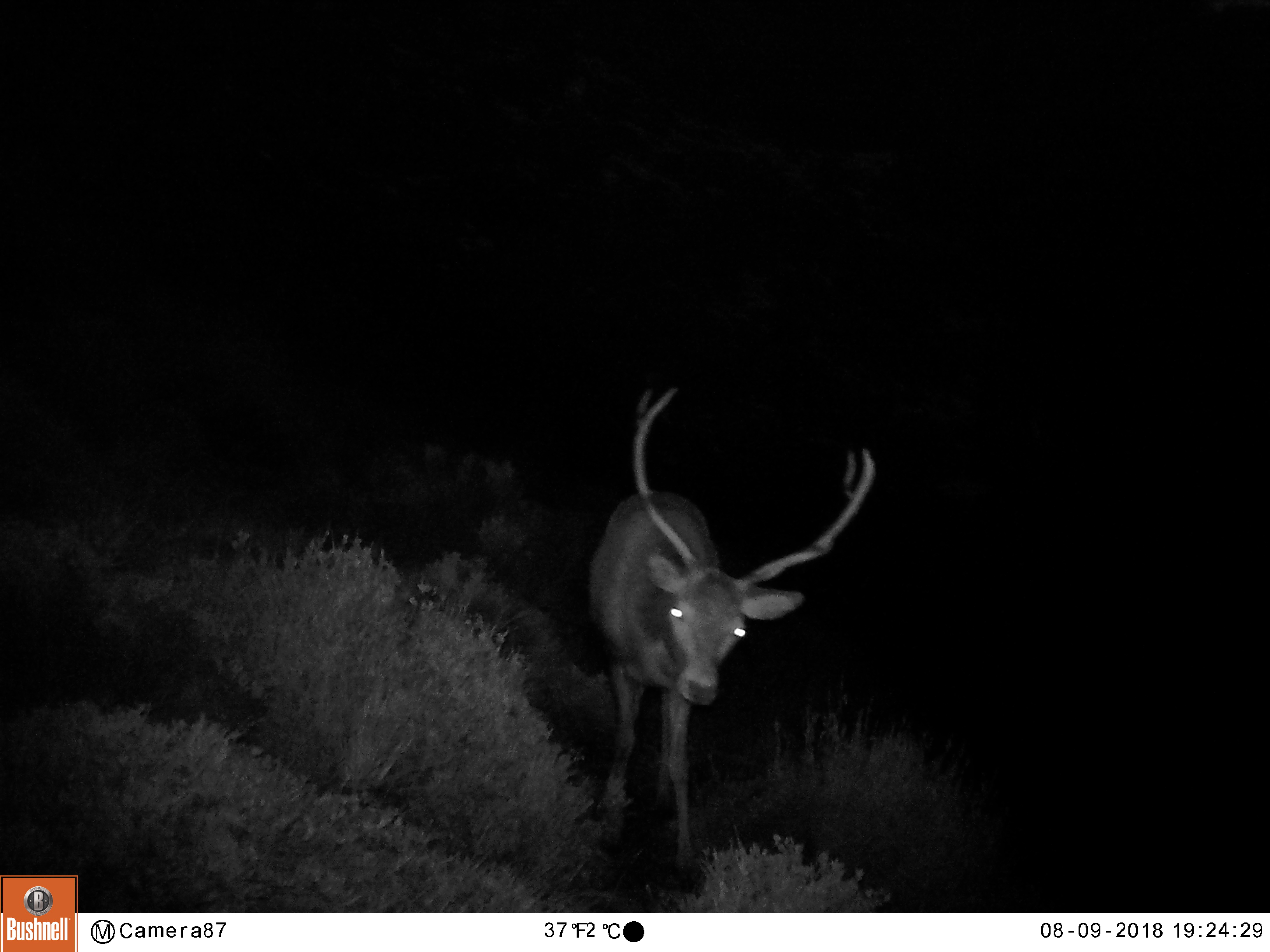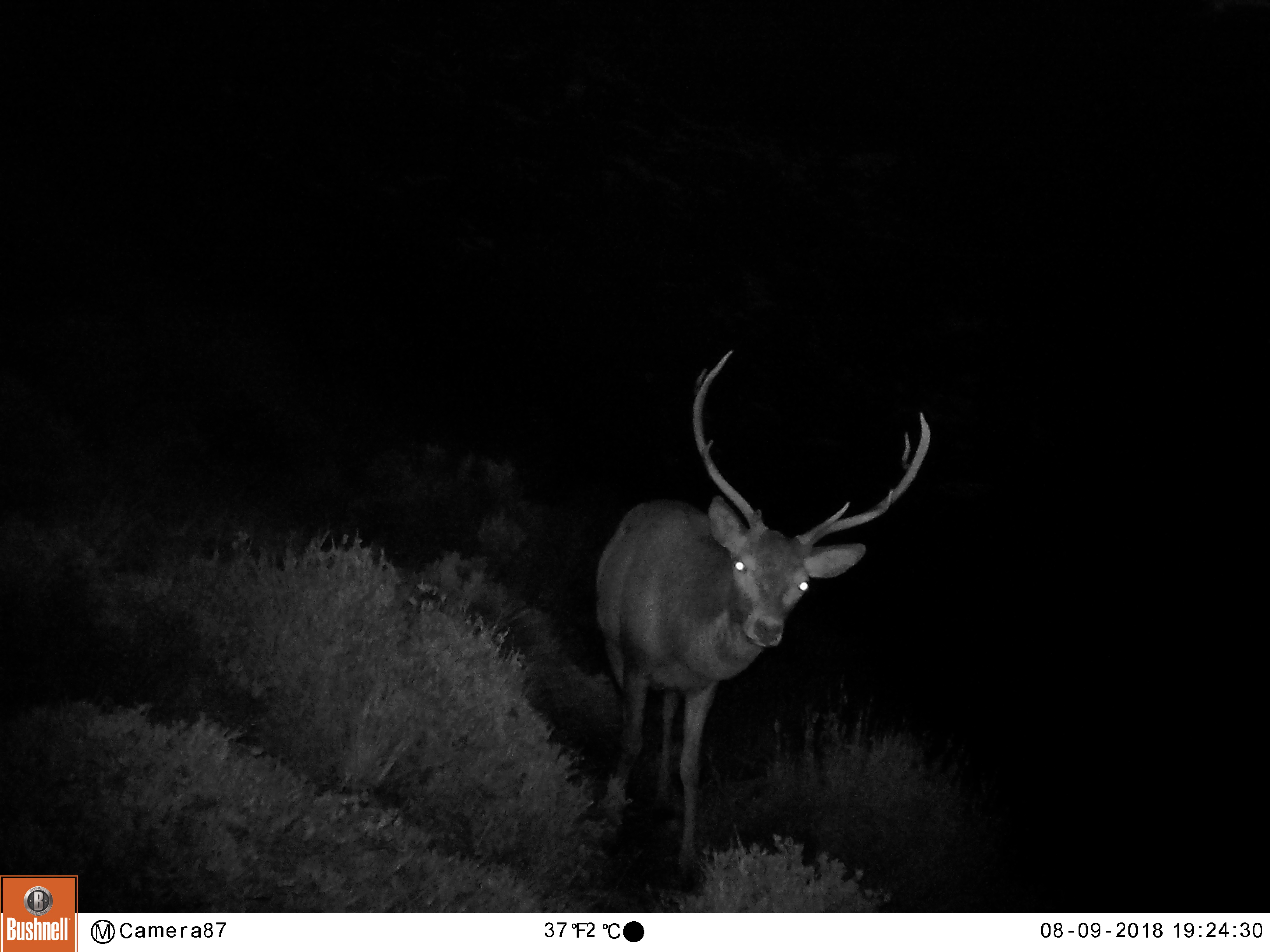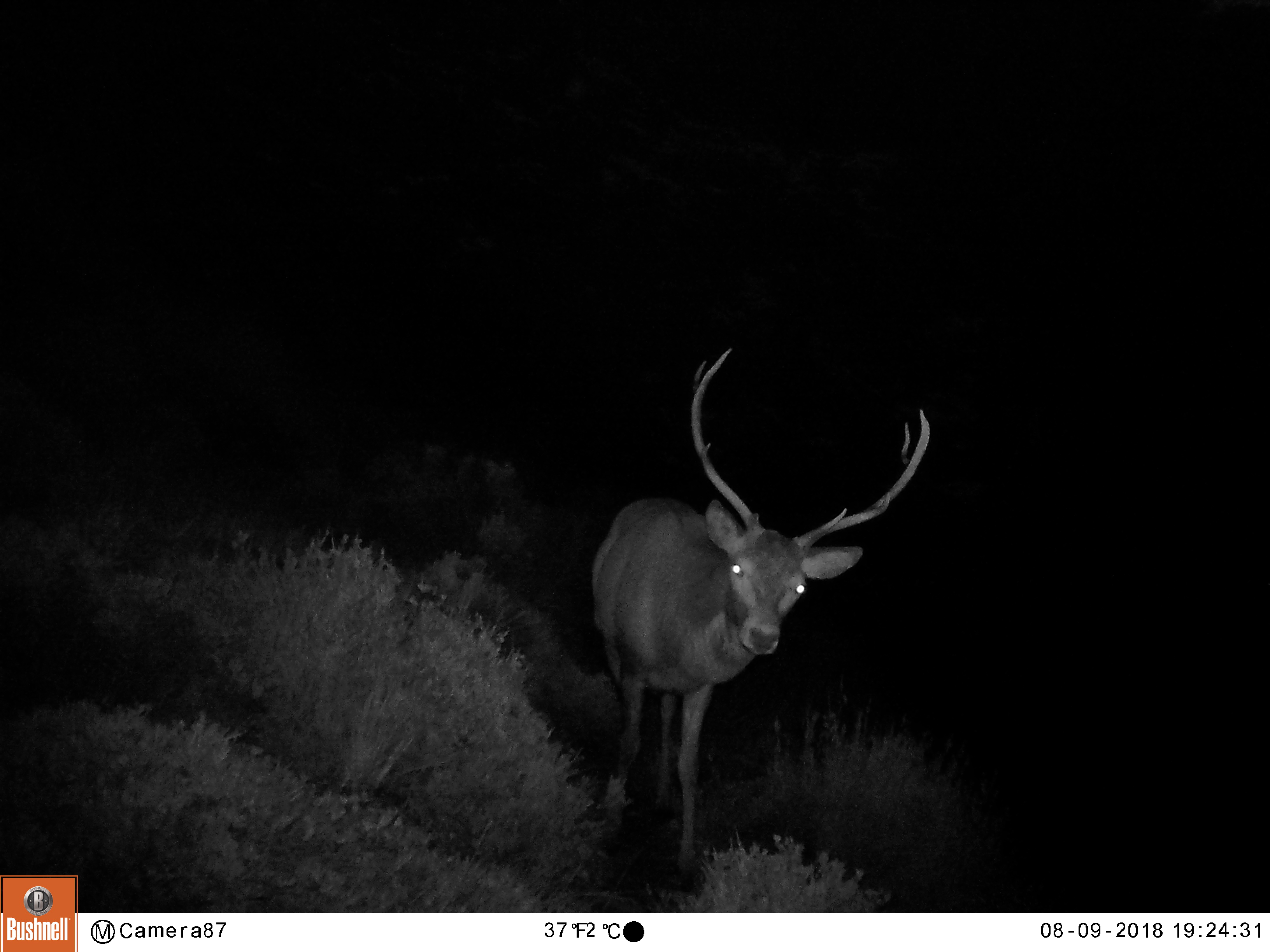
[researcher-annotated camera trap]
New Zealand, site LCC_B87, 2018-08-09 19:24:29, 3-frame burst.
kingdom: Animalia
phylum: Chordata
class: Mammalia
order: Artiodactyla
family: Cervidae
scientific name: Cervidae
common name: deer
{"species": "deer (Cervidae)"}